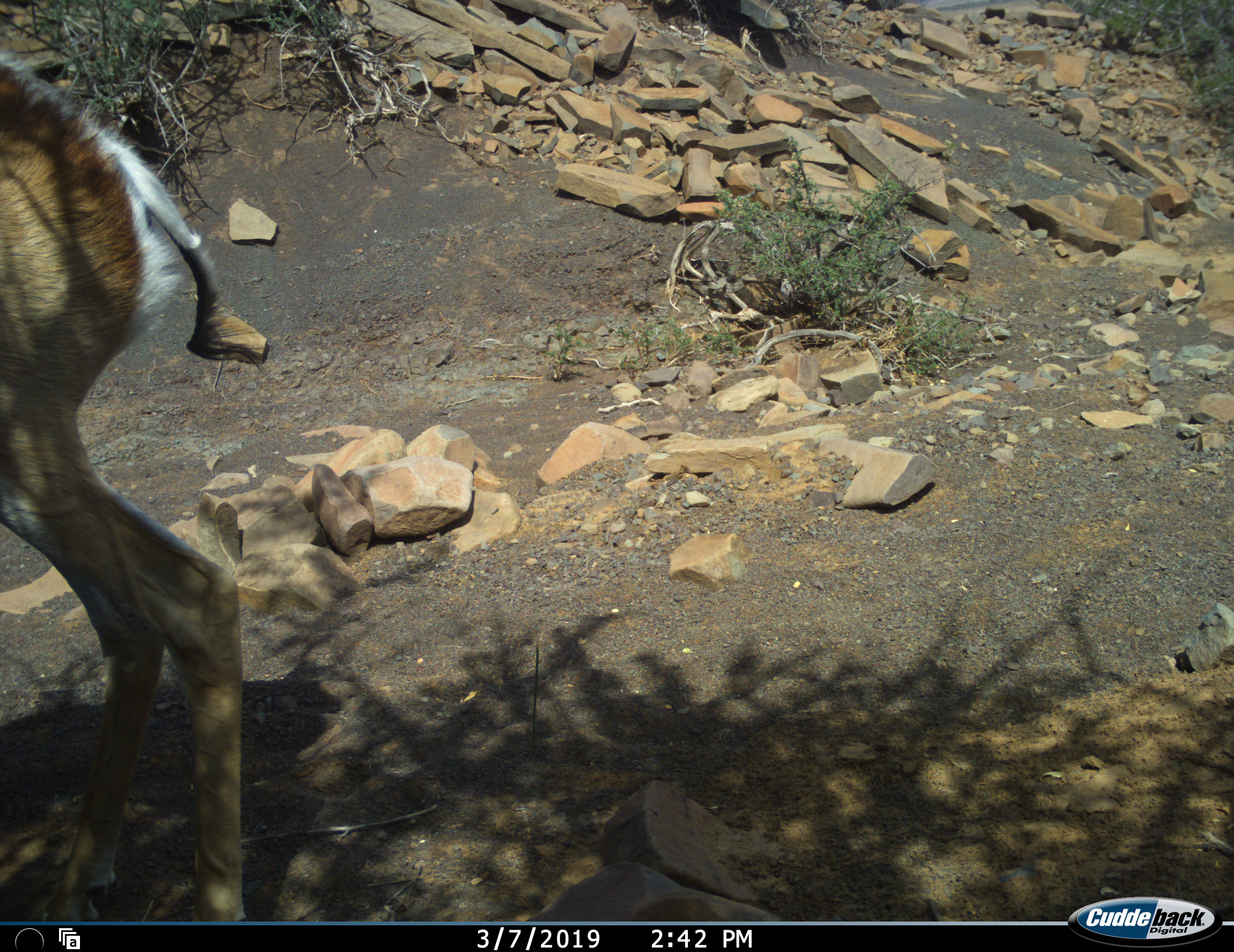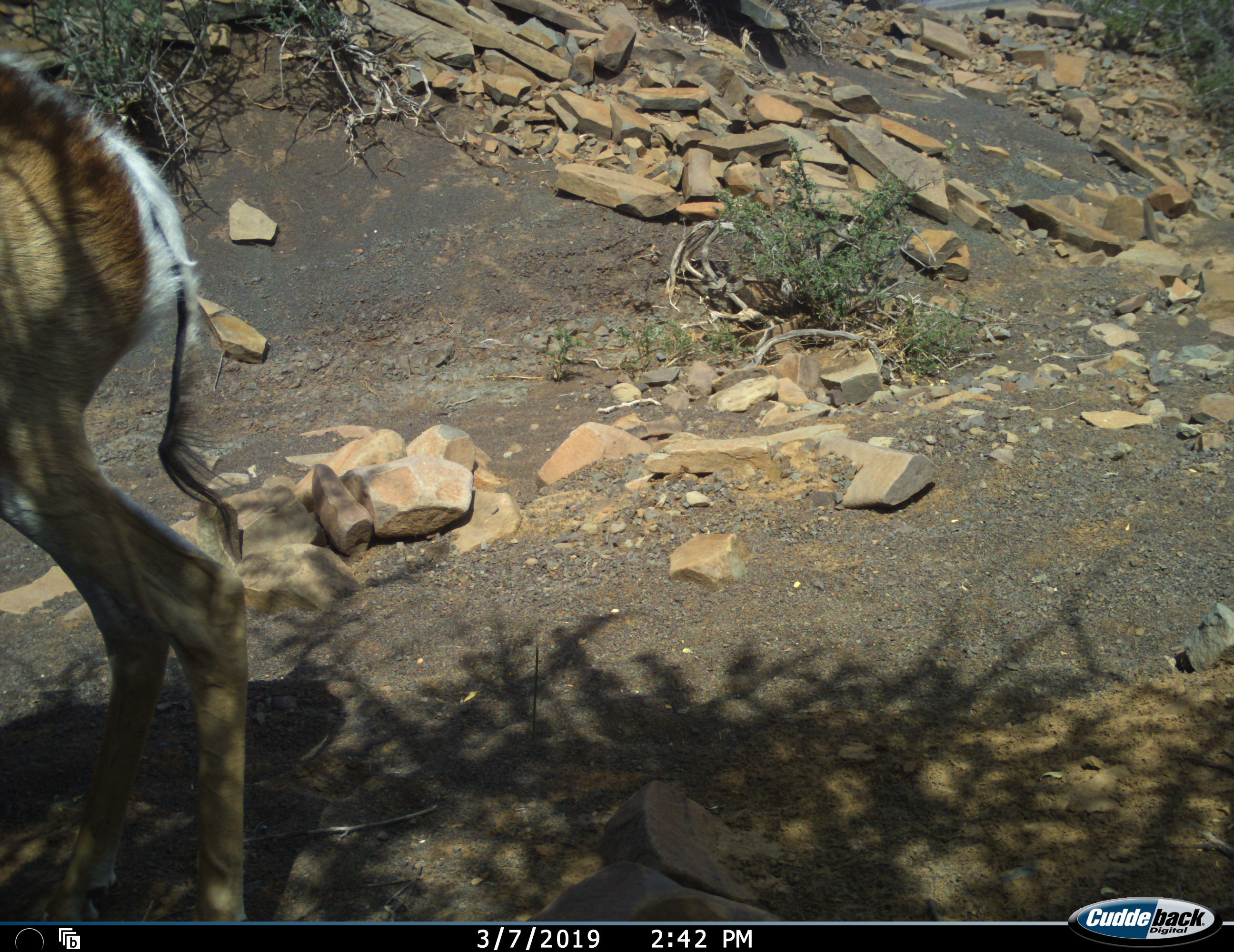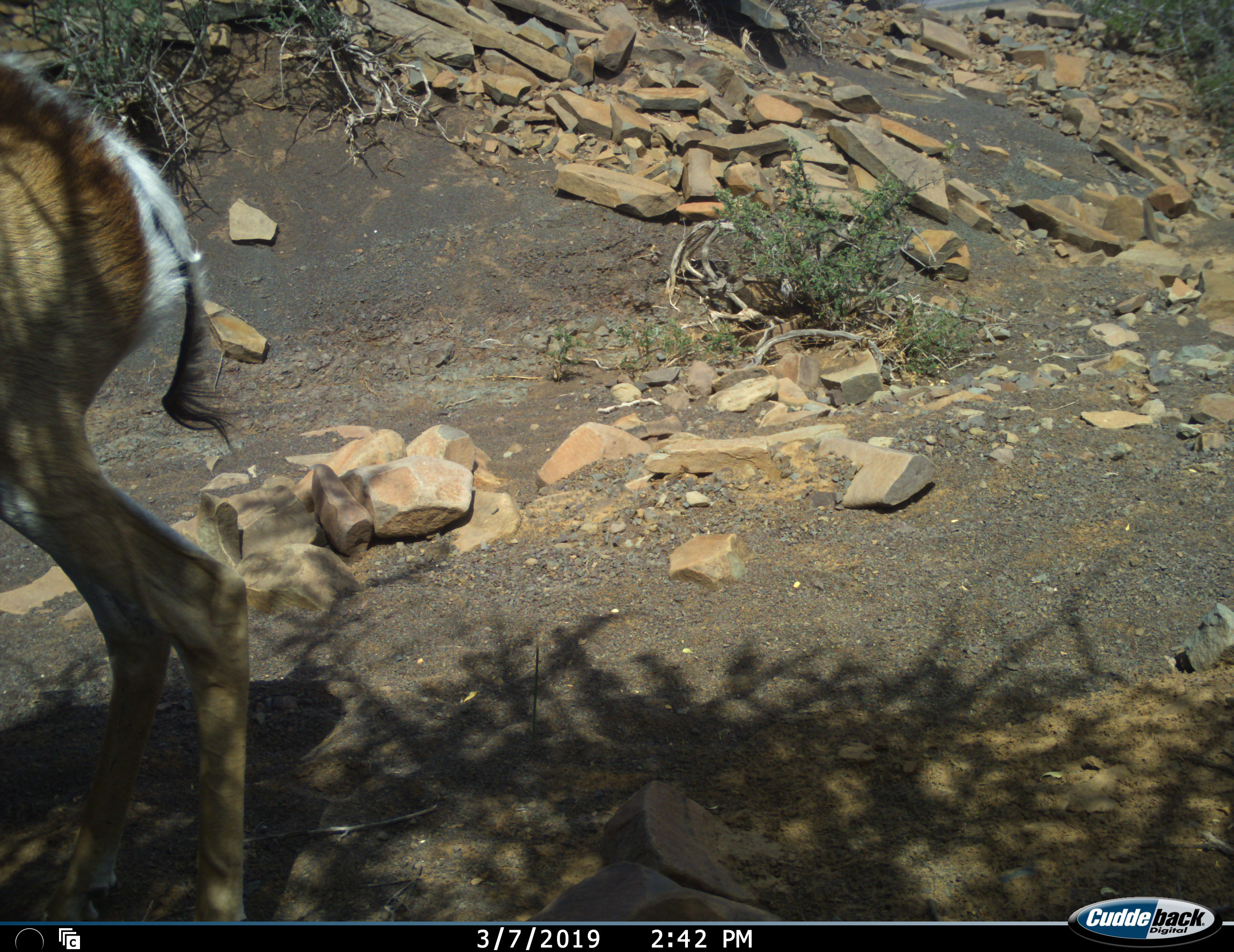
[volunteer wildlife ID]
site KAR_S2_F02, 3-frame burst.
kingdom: Animalia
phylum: Chordata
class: Mammalia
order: Artiodactyla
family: Bovidae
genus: Antidorcas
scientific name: Antidorcas marsupialis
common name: springbok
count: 1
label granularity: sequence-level